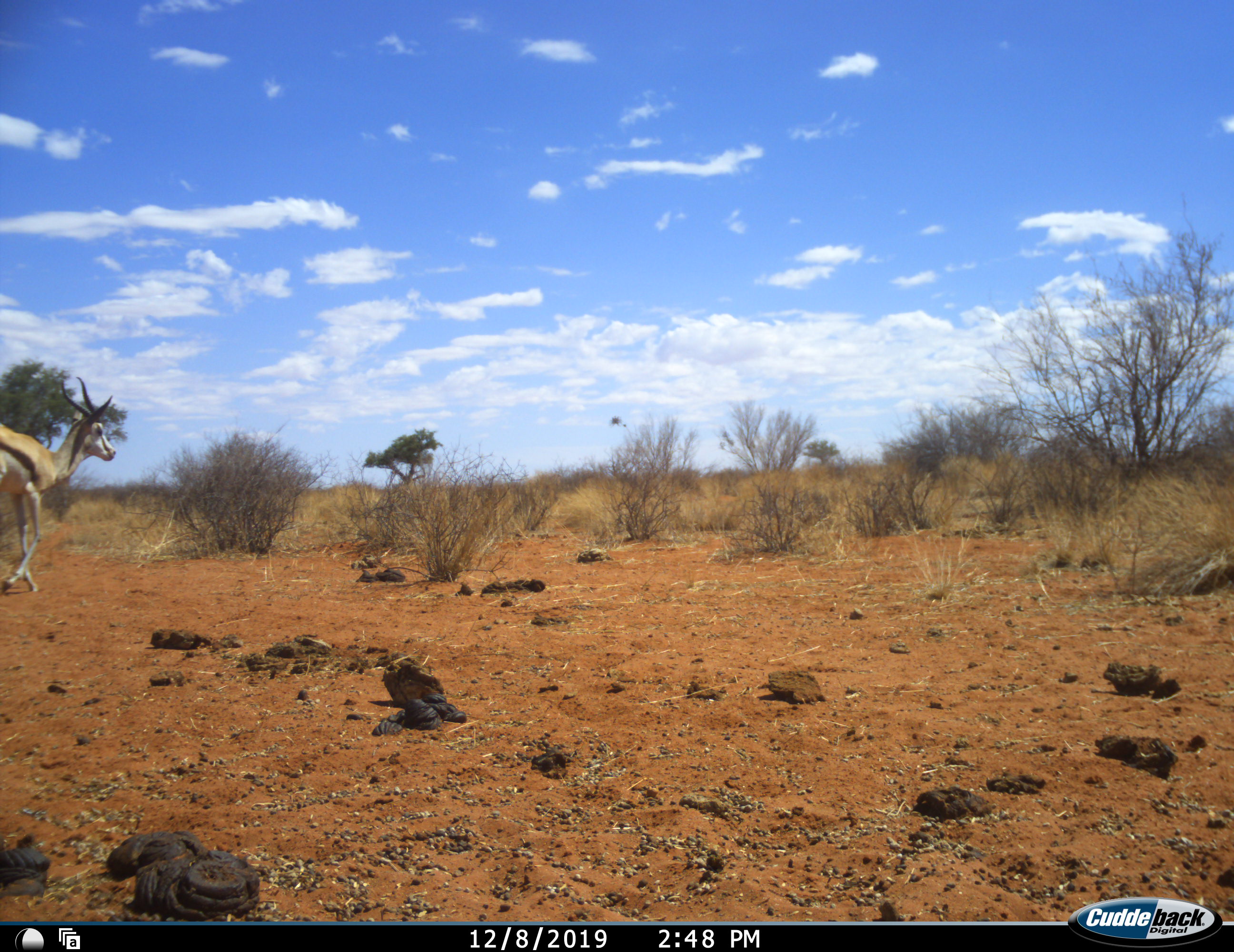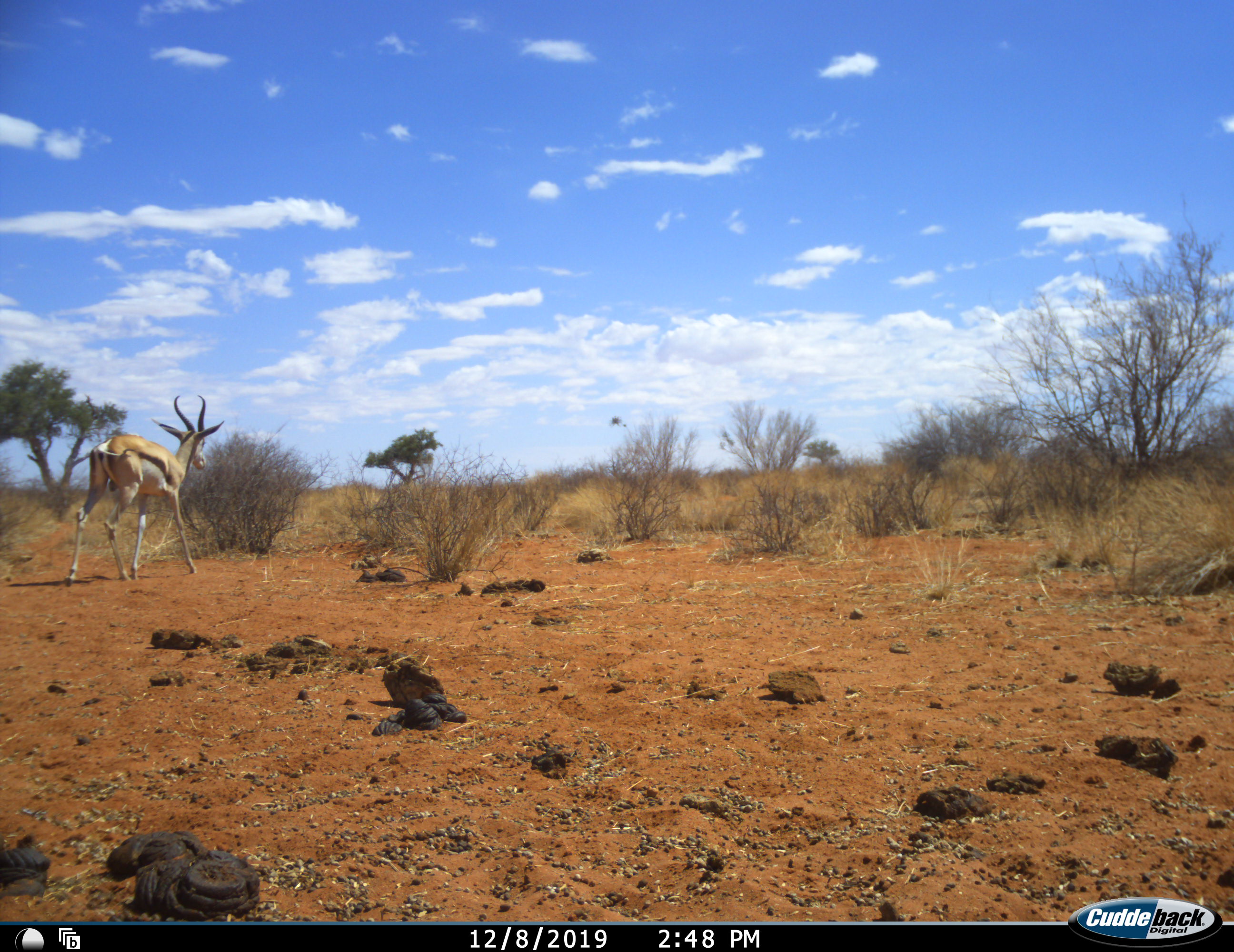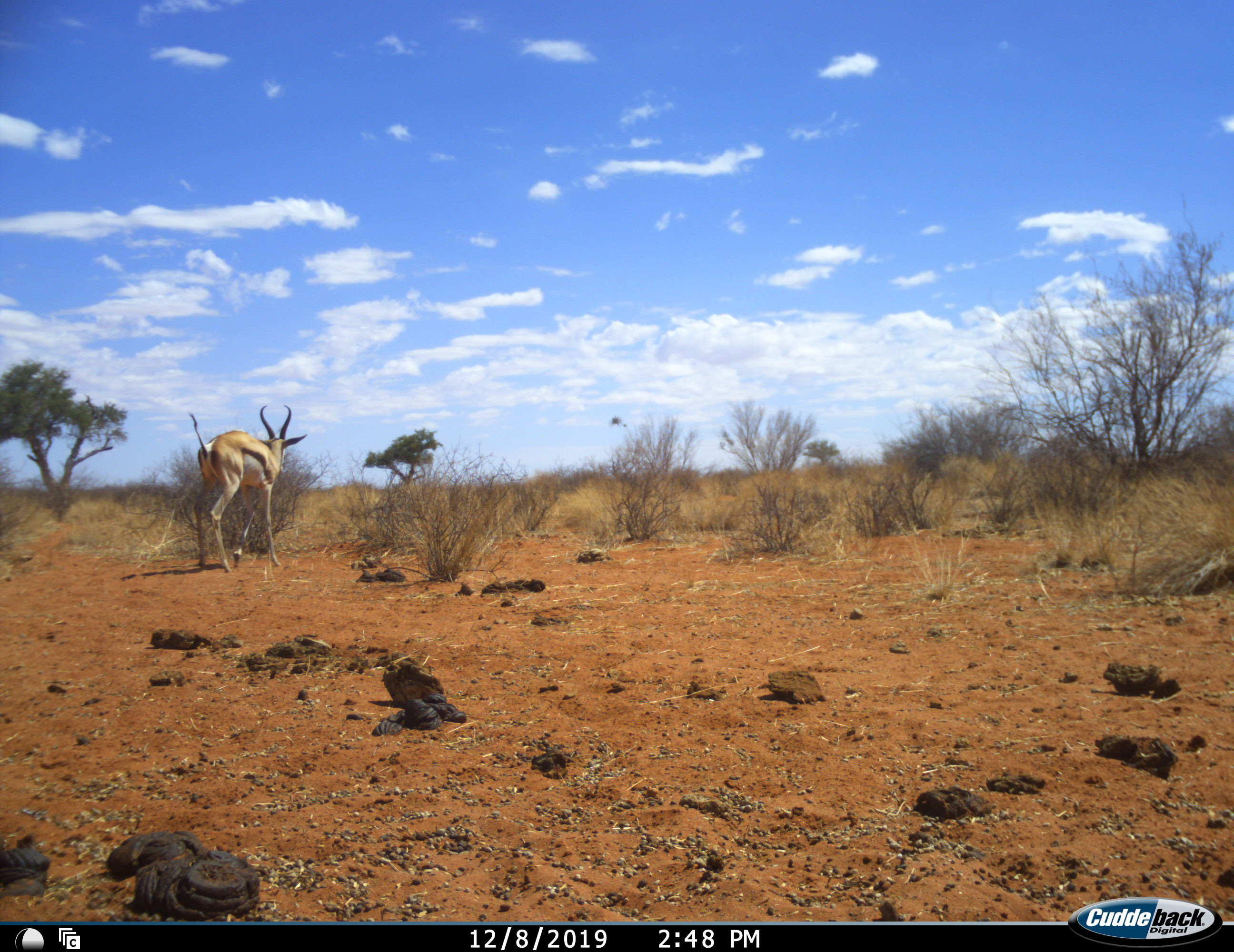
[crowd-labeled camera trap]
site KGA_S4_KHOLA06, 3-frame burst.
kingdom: Animalia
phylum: Chordata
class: Mammalia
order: Artiodactyla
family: Bovidae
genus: Antidorcas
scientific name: Antidorcas marsupialis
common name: springbok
Springbok (Antidorcas marsupialis), count 1. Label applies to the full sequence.